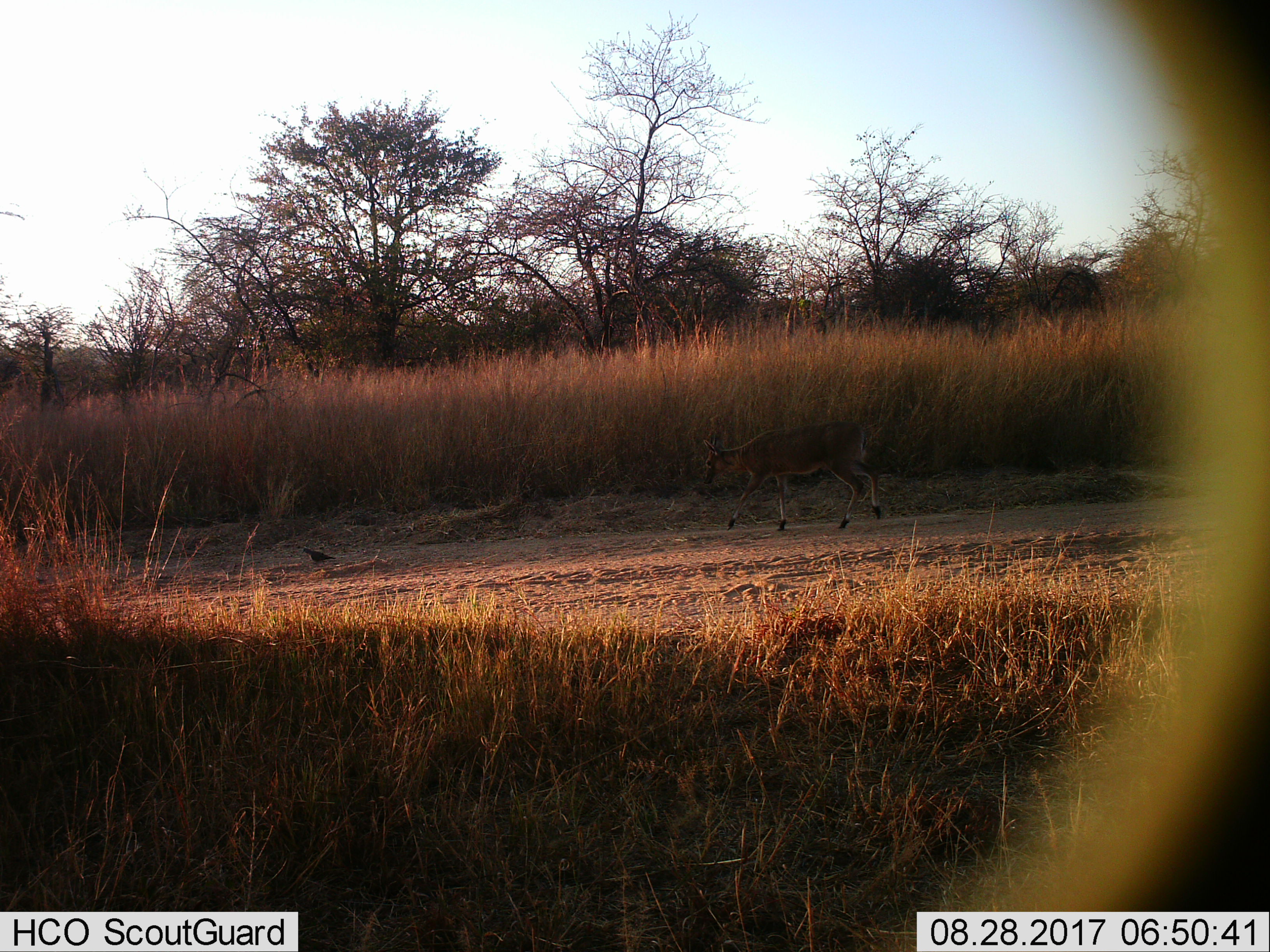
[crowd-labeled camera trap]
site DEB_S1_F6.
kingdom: Animalia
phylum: Chordata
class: Mammalia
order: Artiodactyla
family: Bovidae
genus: Sylvicapra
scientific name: Sylvicapra grimmia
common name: common duiker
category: duikercommongrey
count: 1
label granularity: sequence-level